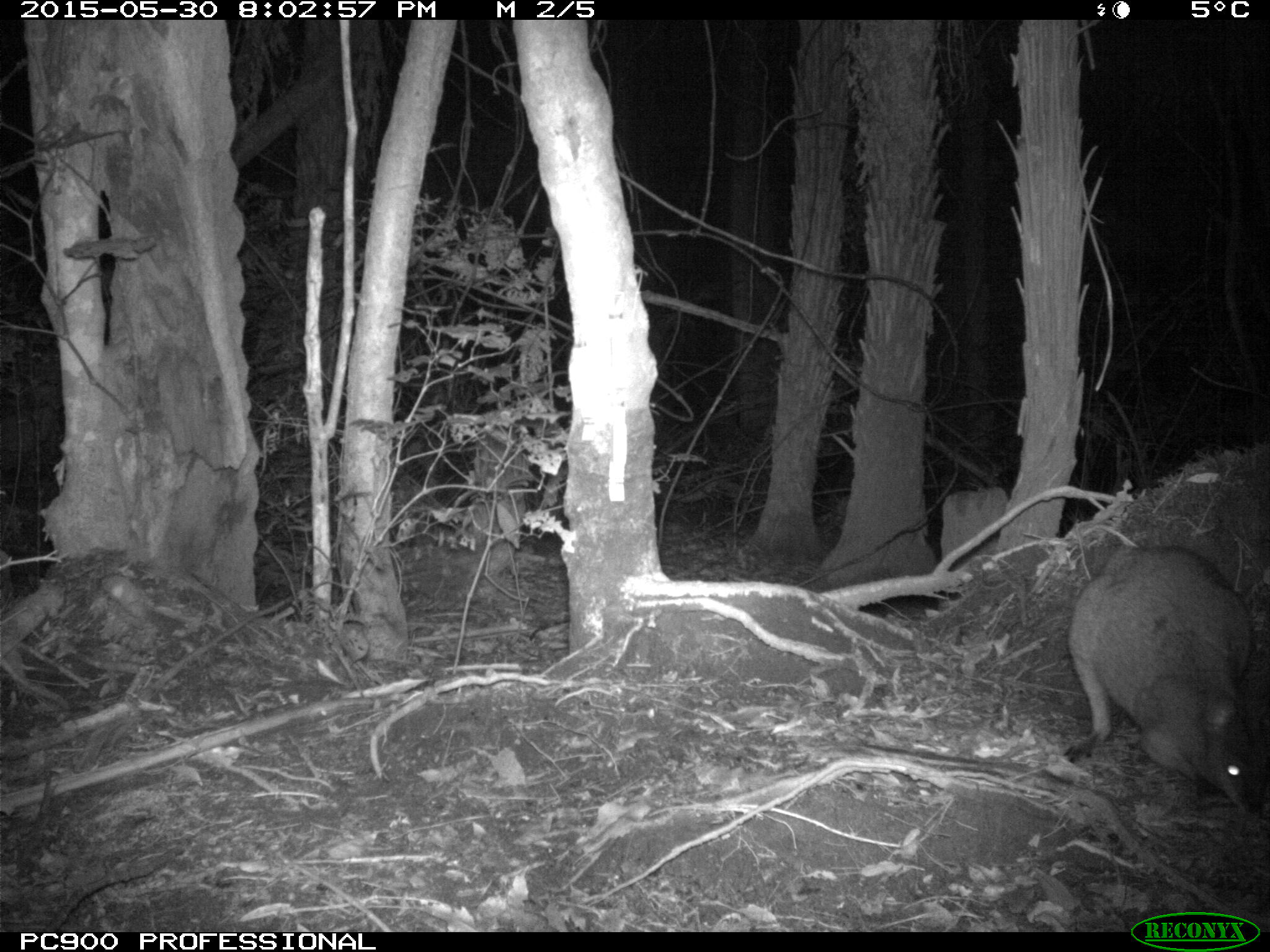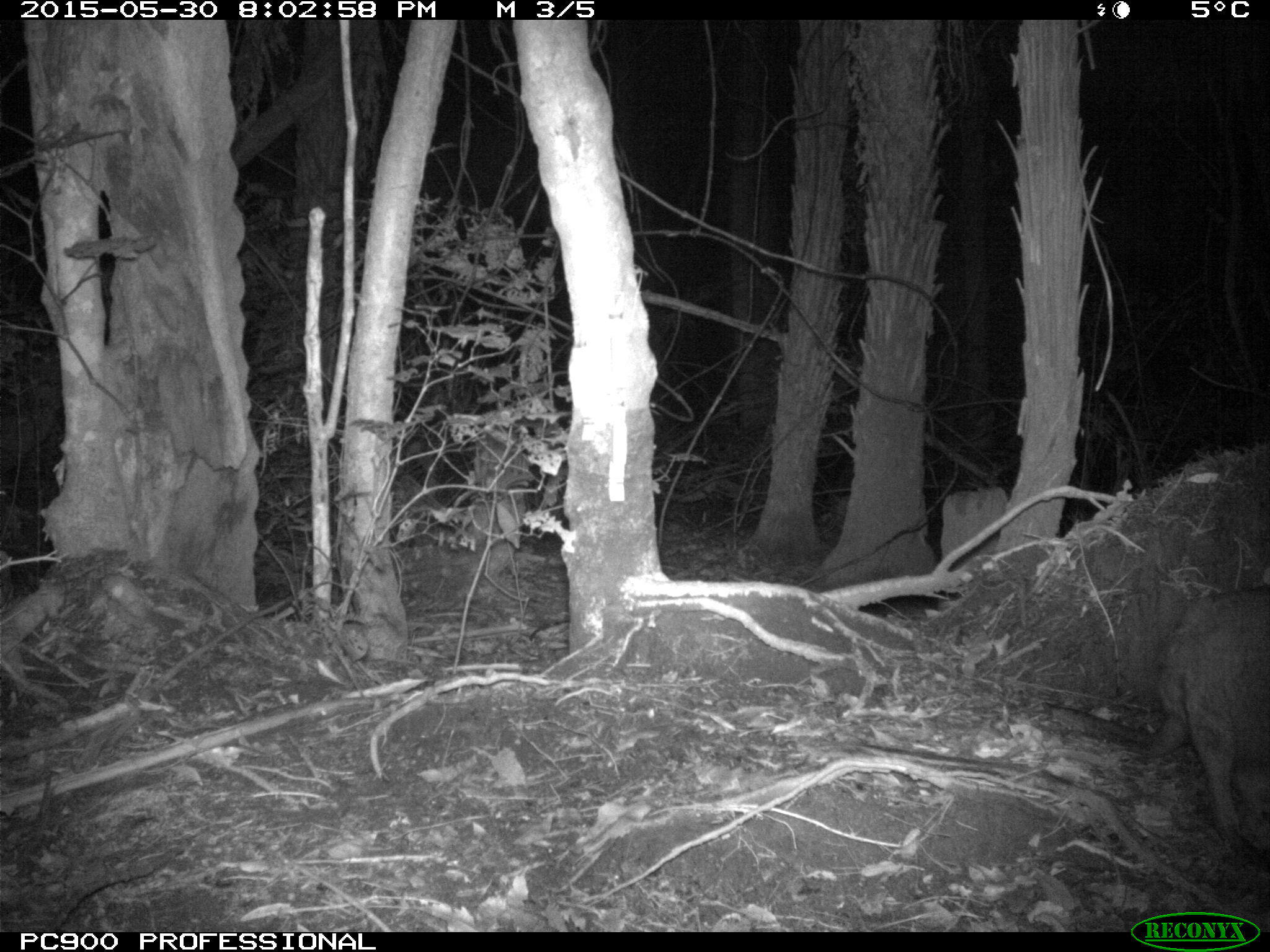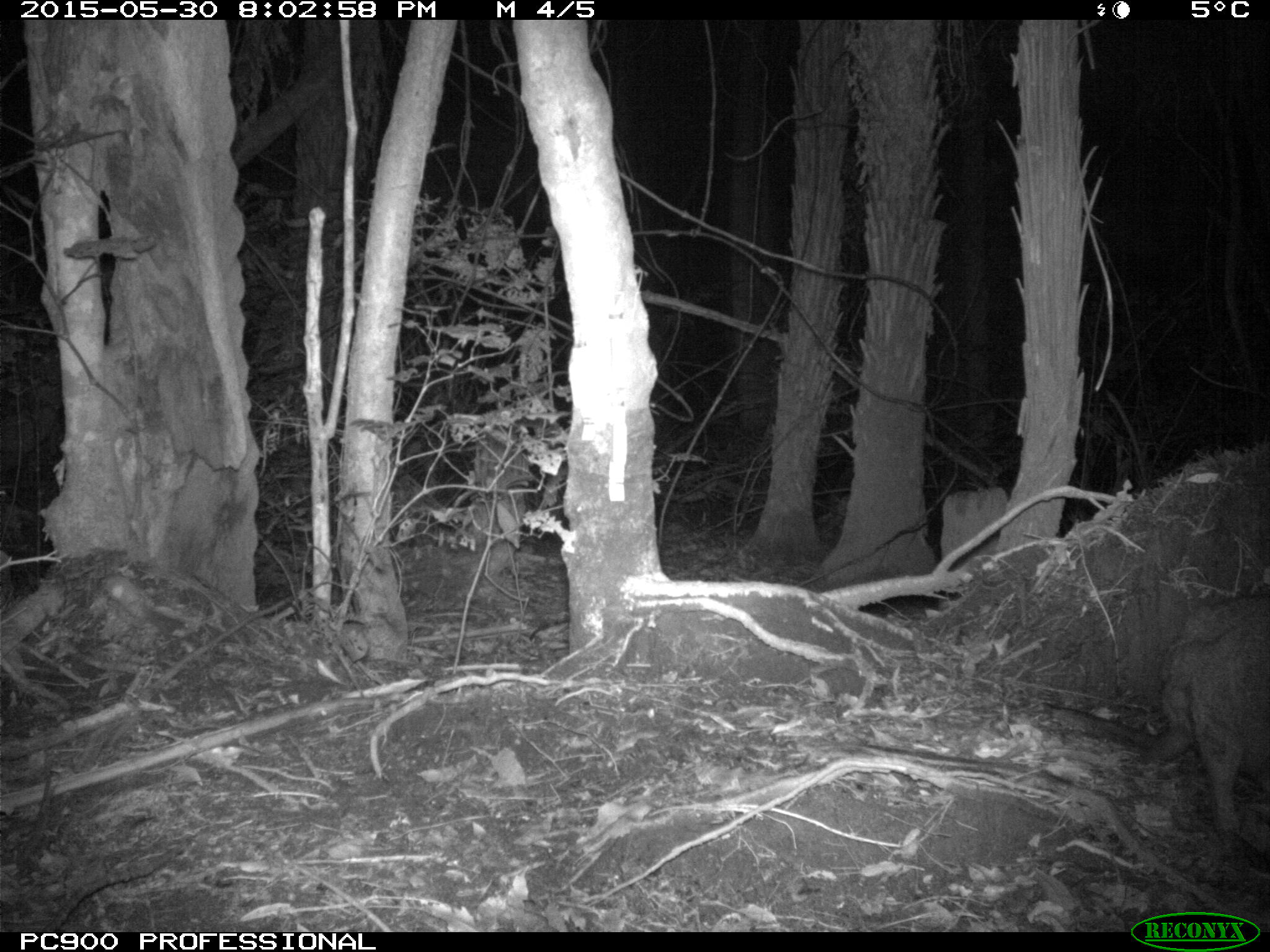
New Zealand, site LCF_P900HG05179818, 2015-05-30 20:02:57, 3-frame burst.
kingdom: Animalia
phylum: Chordata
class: Mammalia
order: Diprotodontia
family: Macropodidae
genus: Notamacropus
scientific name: Notamacropus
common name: wallaby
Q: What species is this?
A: Wallaby (Notamacropus).